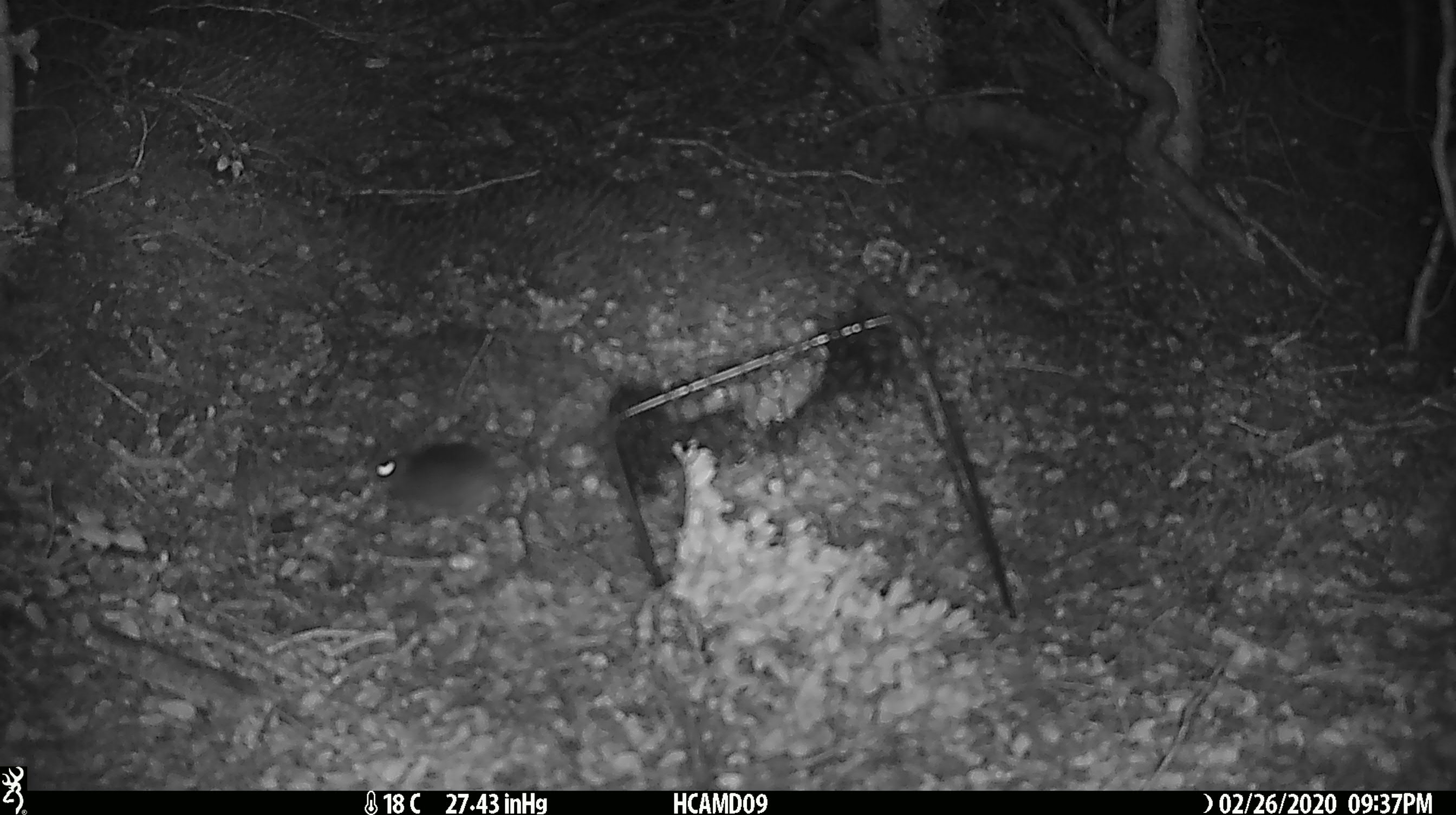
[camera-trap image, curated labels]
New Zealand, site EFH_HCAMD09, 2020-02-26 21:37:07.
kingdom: Animalia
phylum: Chordata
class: Mammalia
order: Rodentia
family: Muridae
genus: Mus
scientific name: Mus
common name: mouse